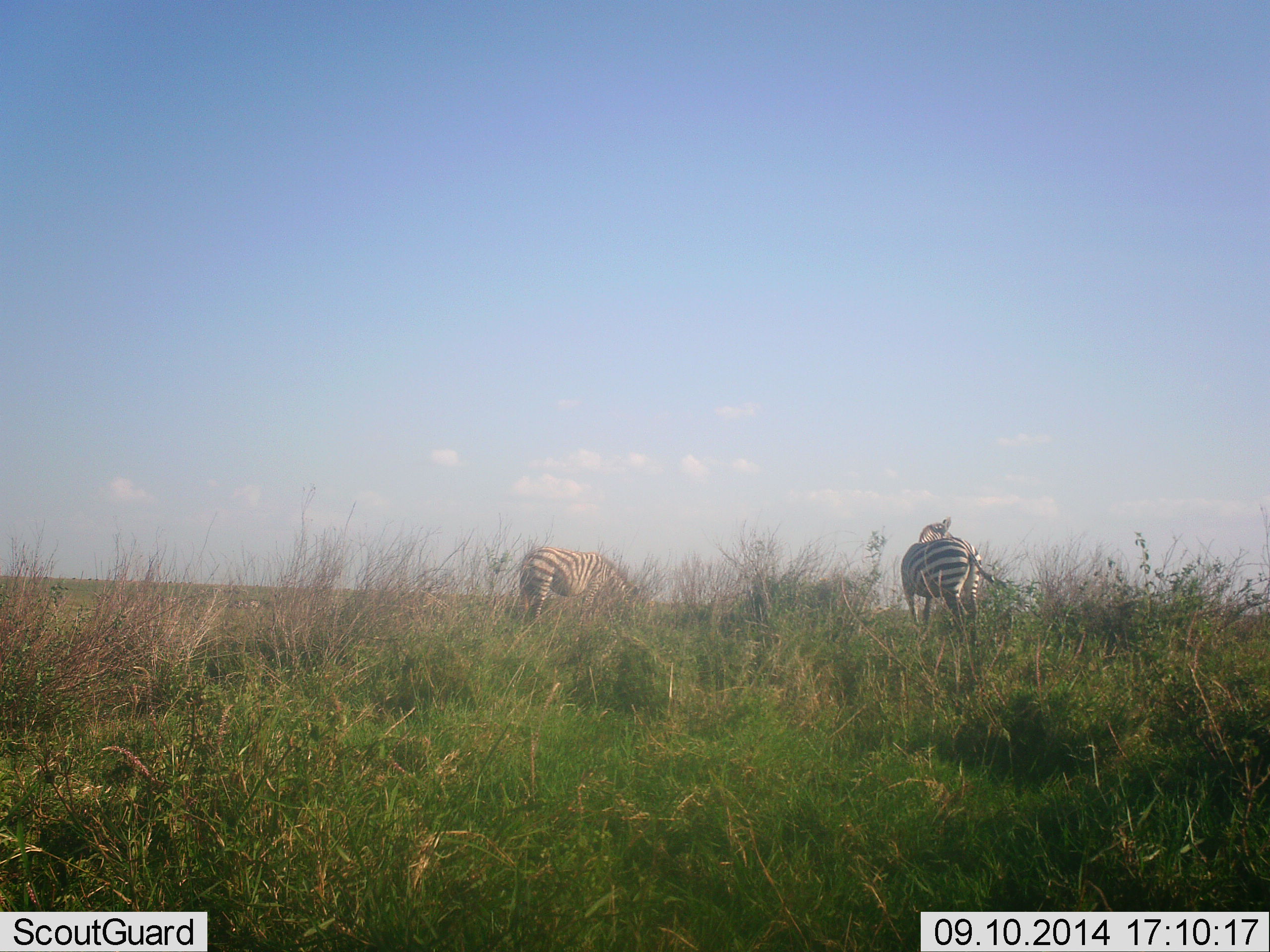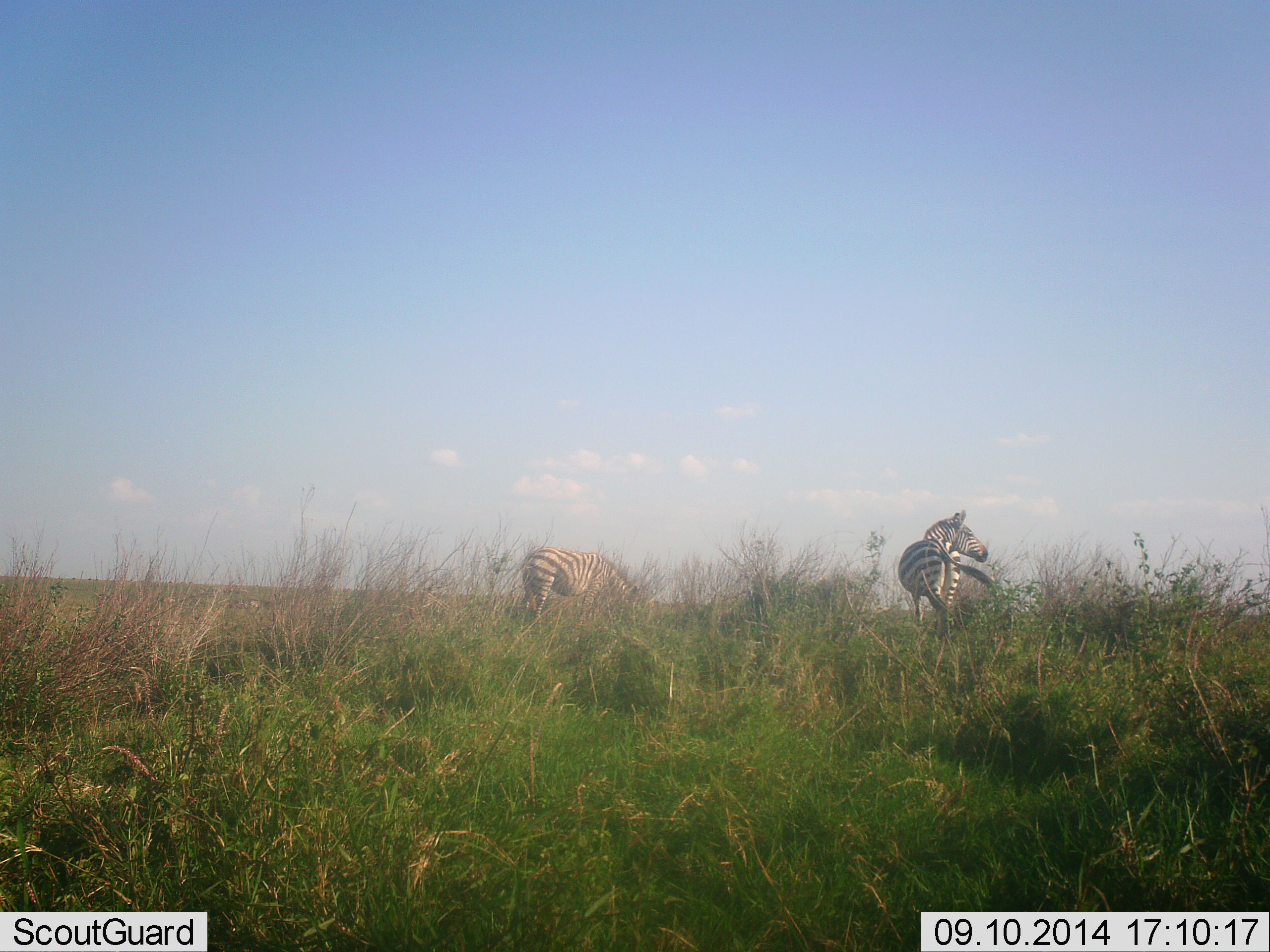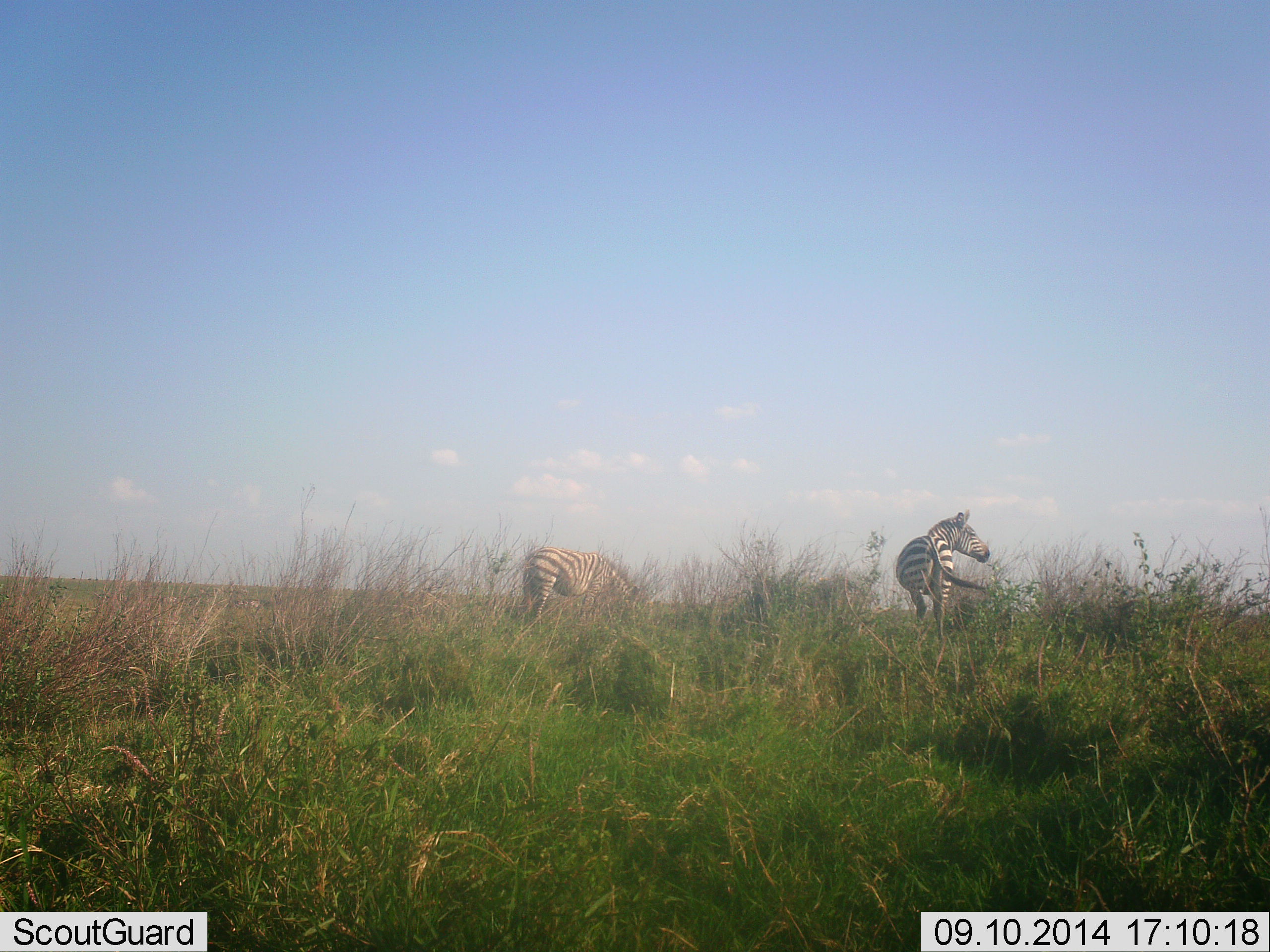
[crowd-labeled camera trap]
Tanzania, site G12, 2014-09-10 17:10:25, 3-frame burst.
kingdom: Animalia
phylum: Chordata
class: Mammalia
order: Perissodactyla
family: Equidae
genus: Equus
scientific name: Equus quagga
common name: plains zebra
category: zebra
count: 2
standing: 90%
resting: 0%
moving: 10%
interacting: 0%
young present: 0%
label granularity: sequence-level